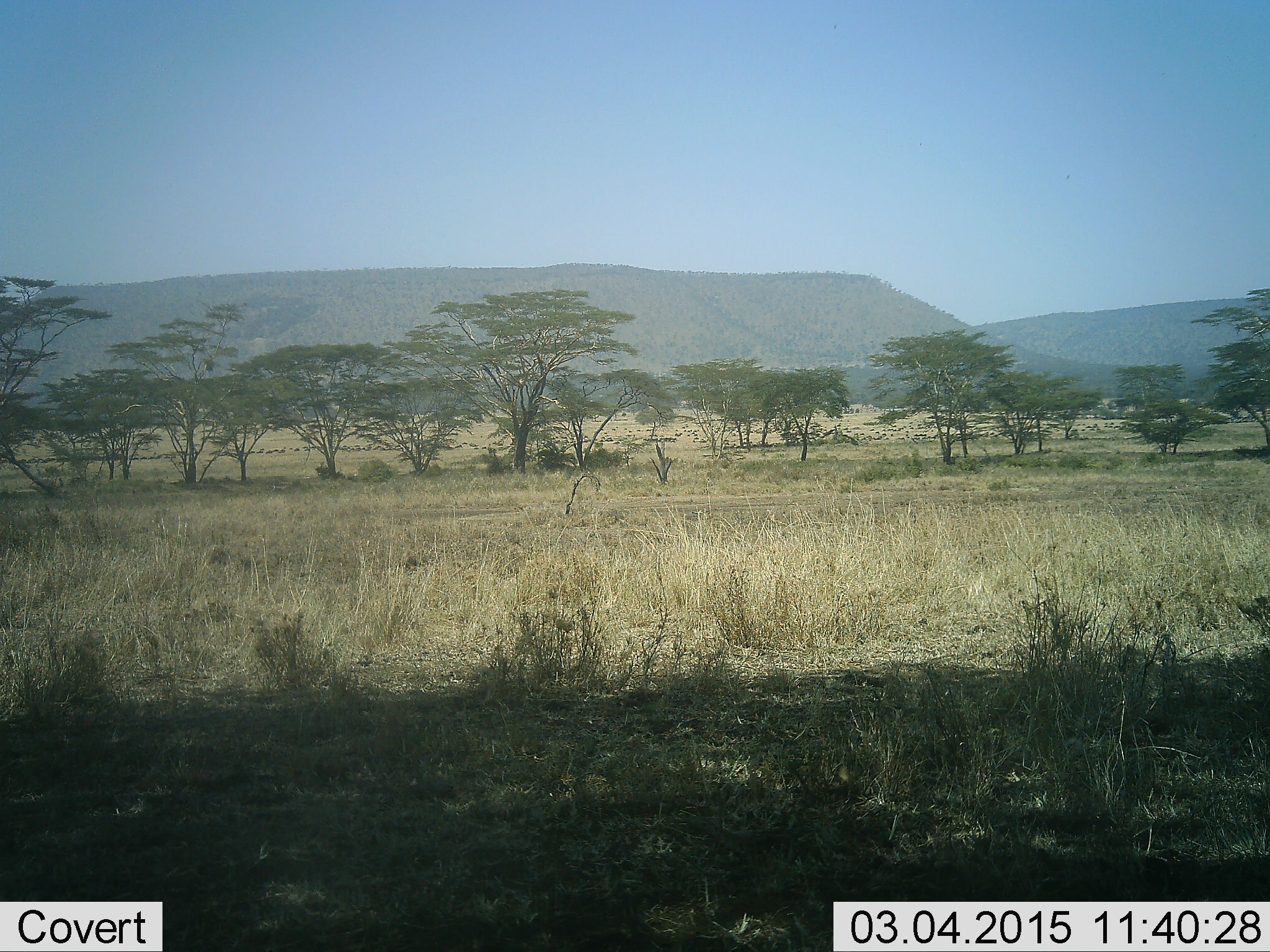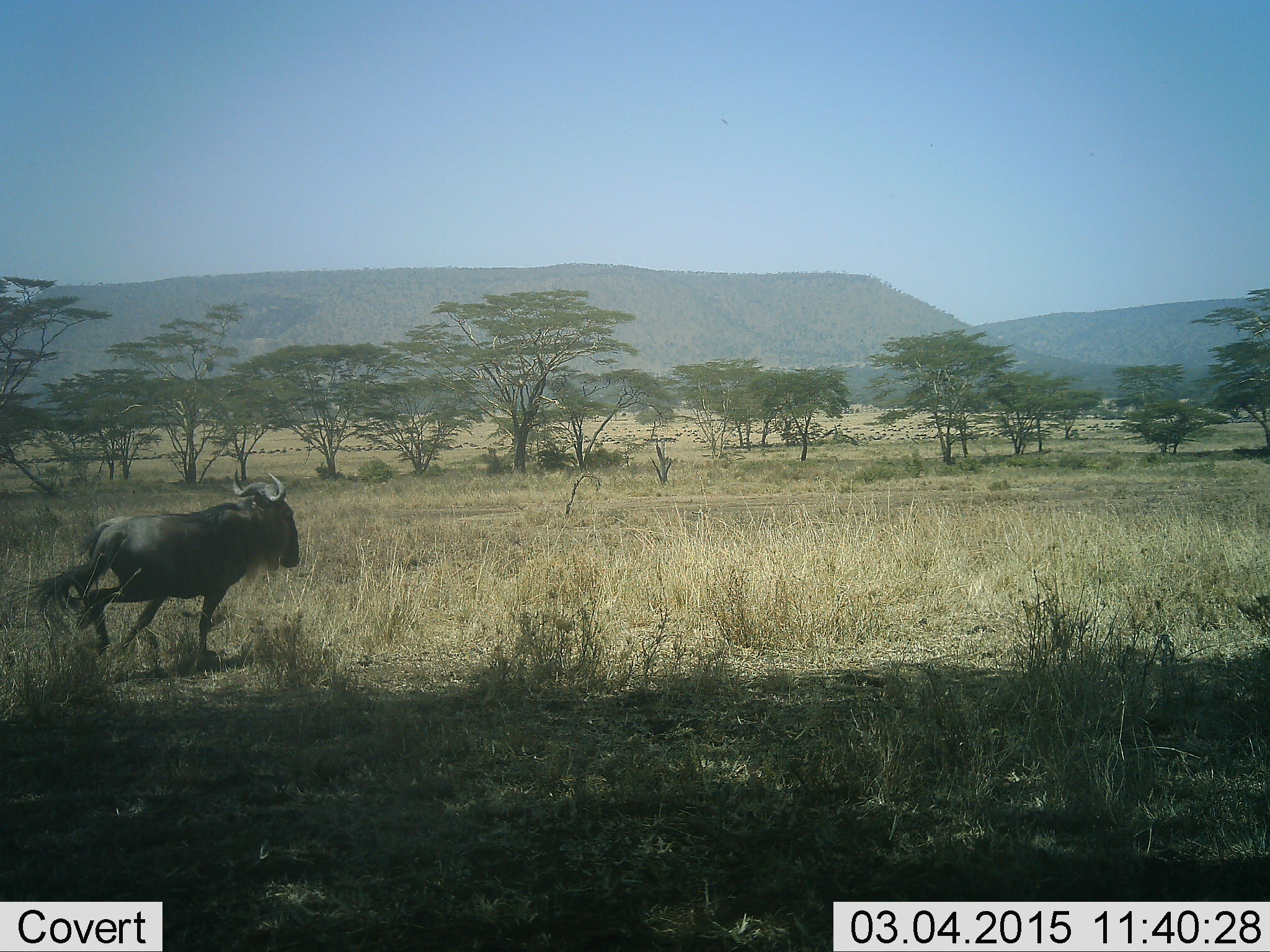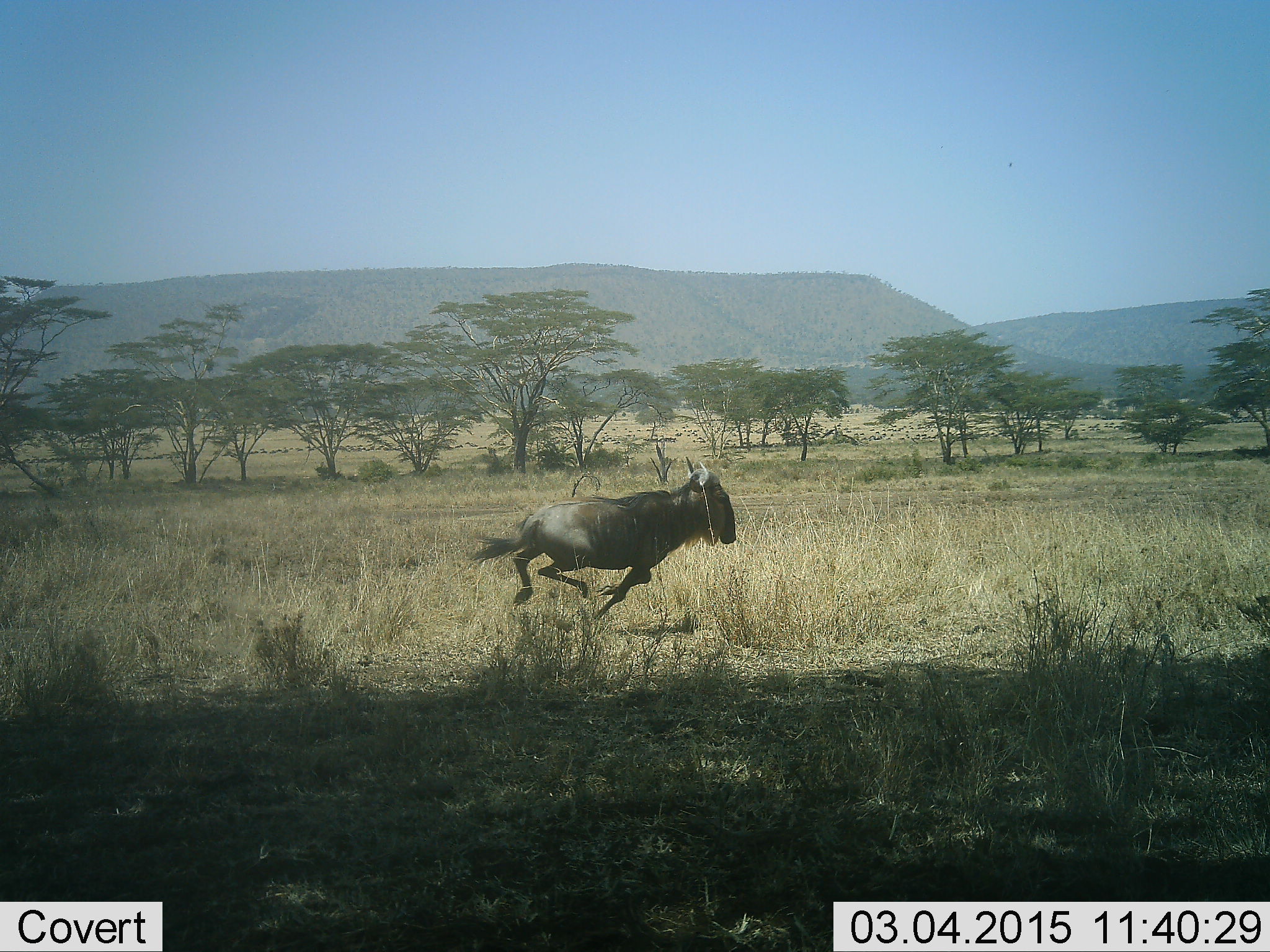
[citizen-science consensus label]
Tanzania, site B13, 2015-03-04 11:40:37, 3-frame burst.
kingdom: Animalia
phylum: Chordata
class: Mammalia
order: Artiodactyla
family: Bovidae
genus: Connochaetes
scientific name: Connochaetes taurinus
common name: blue wildebeest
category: wildebeest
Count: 1.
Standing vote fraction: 20%.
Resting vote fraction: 0%.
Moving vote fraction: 100%.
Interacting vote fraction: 0%.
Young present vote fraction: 0%.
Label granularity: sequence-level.